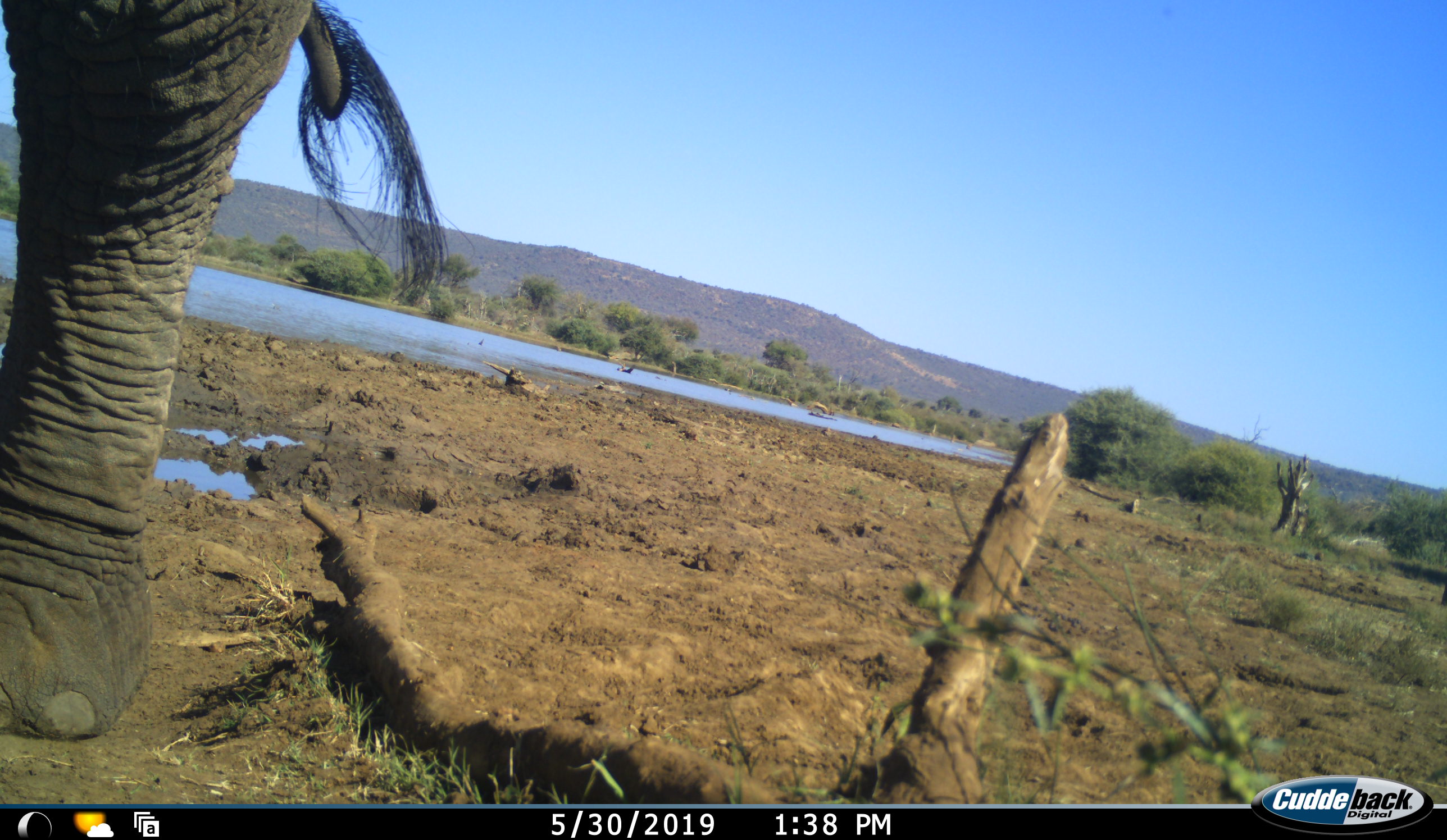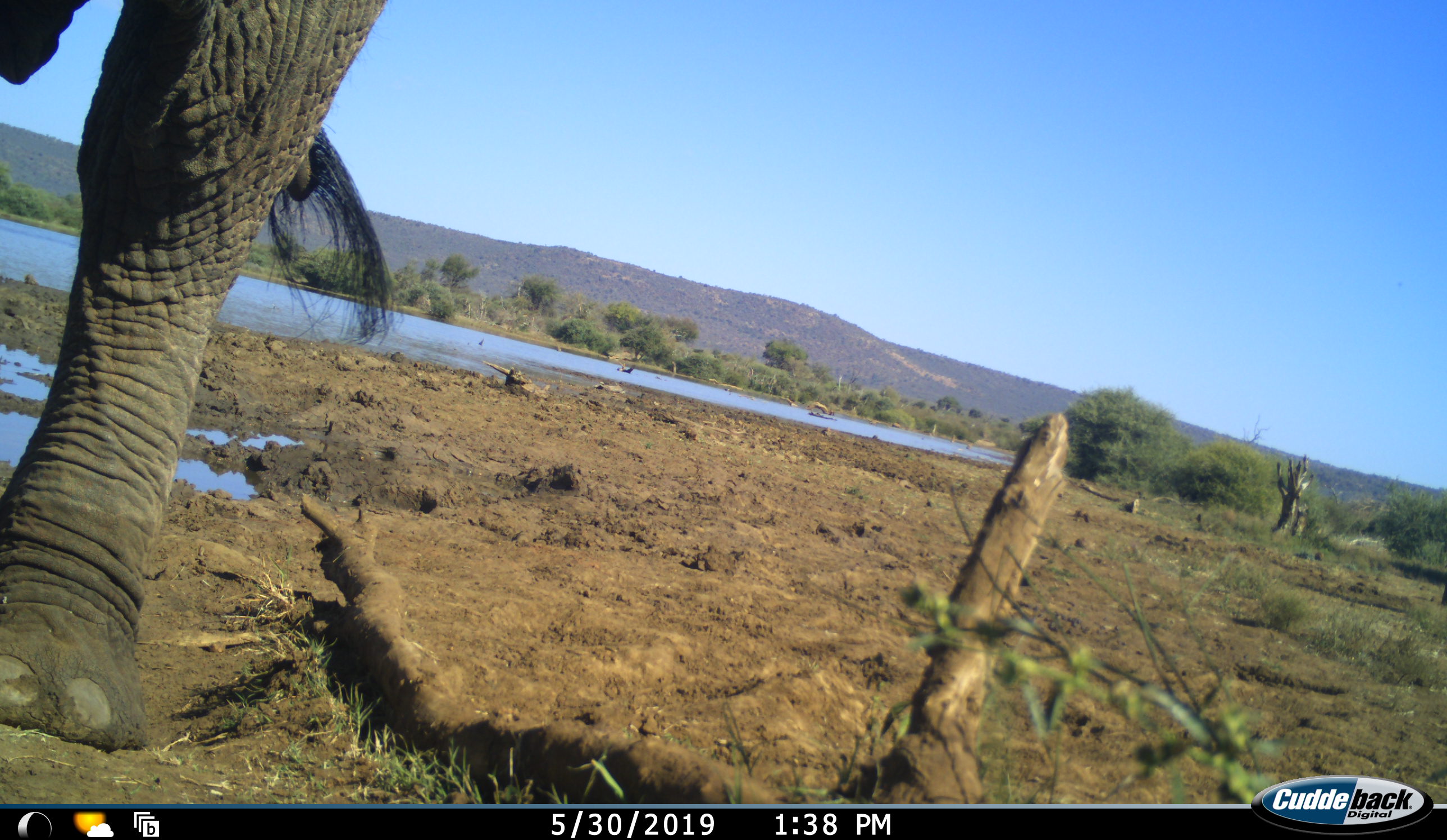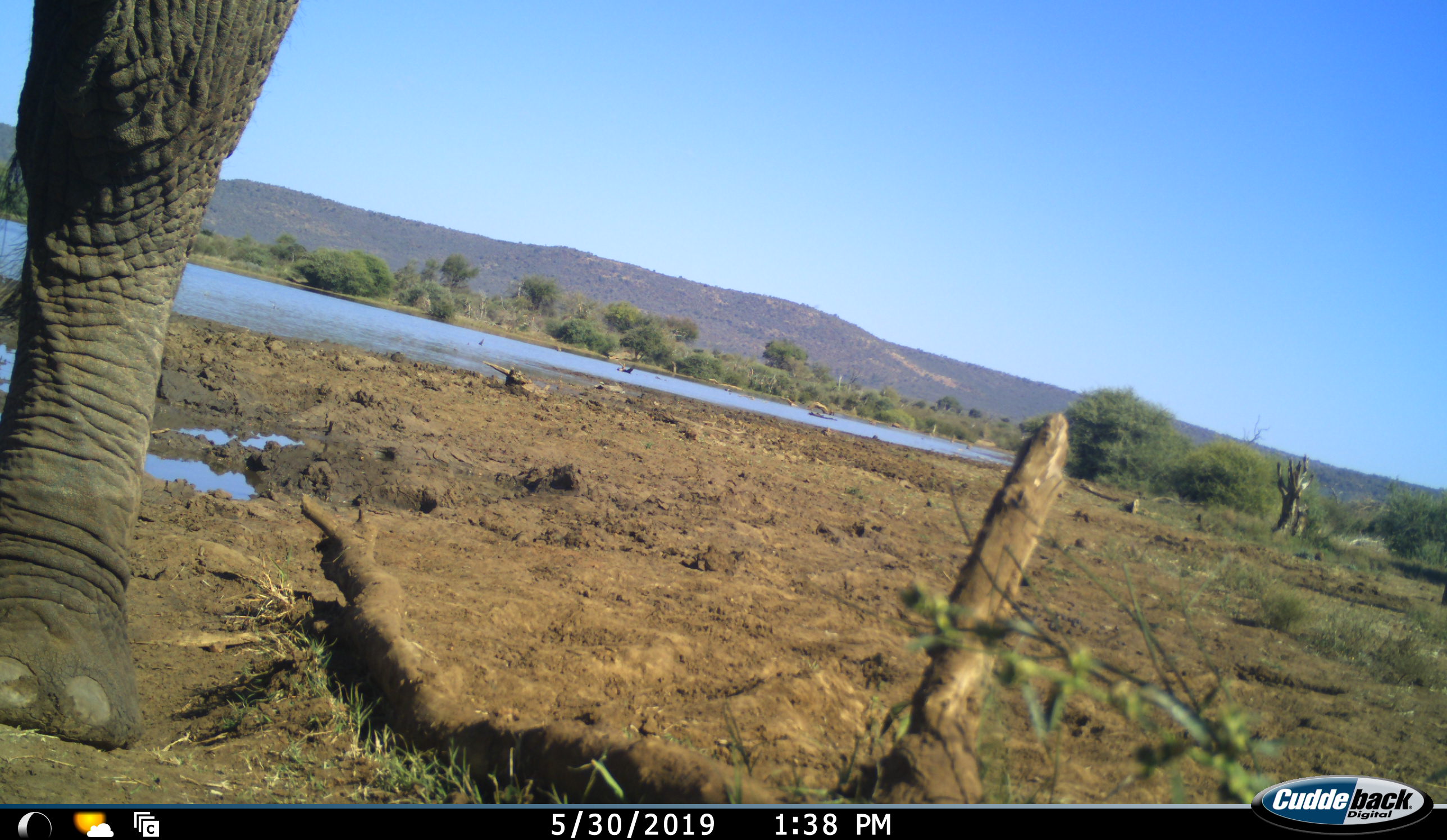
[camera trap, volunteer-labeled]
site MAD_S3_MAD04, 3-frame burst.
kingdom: Animalia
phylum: Chordata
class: Mammalia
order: Proboscidea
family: Elephantidae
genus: Loxodonta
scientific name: Loxodonta africana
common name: african bush elephant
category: elephant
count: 1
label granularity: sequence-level